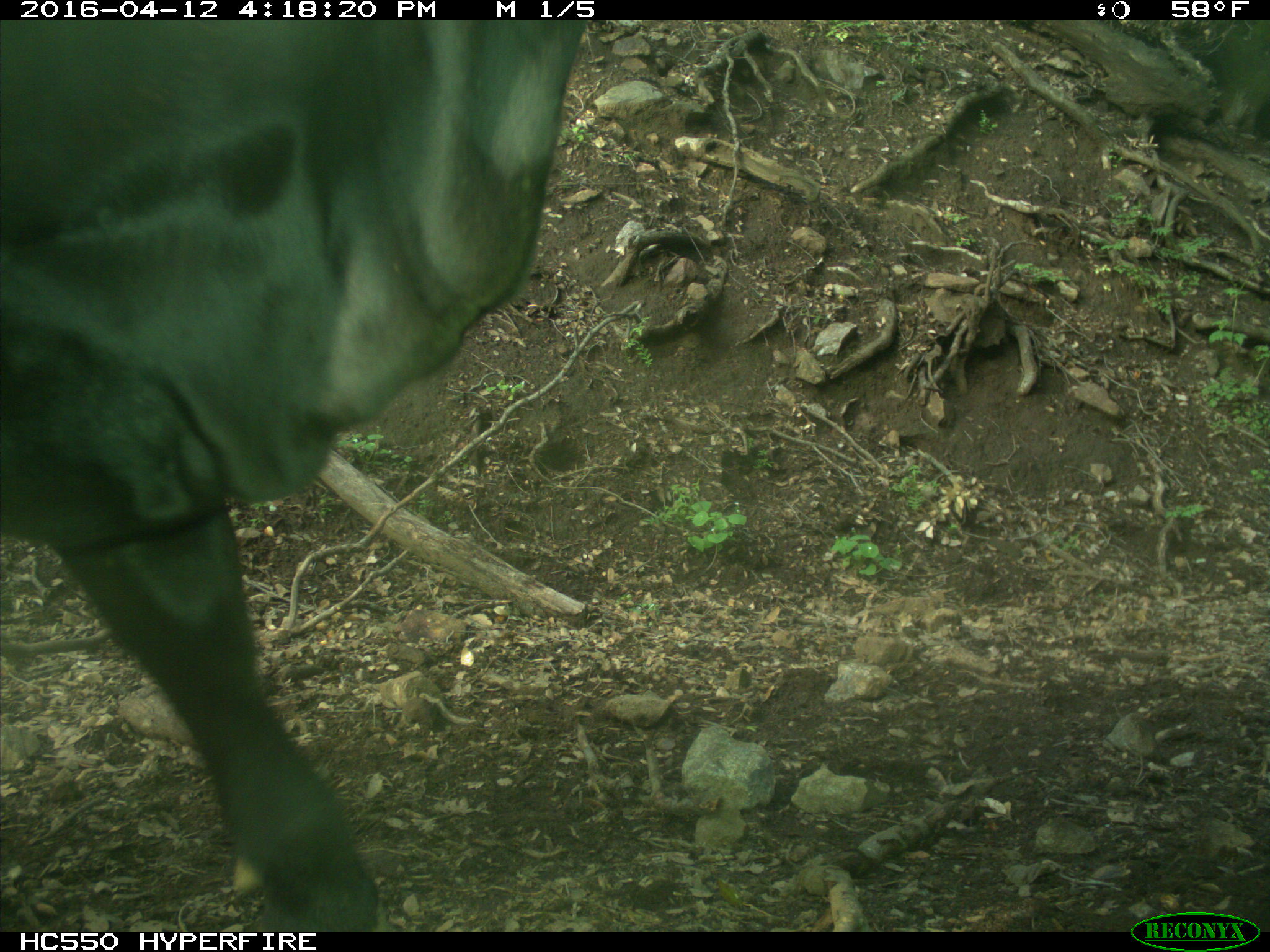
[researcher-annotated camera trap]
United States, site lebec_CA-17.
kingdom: Animalia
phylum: Chordata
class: Mammalia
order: Artiodactyla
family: Bovidae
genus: Bos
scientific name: Bos taurus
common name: domestic cow